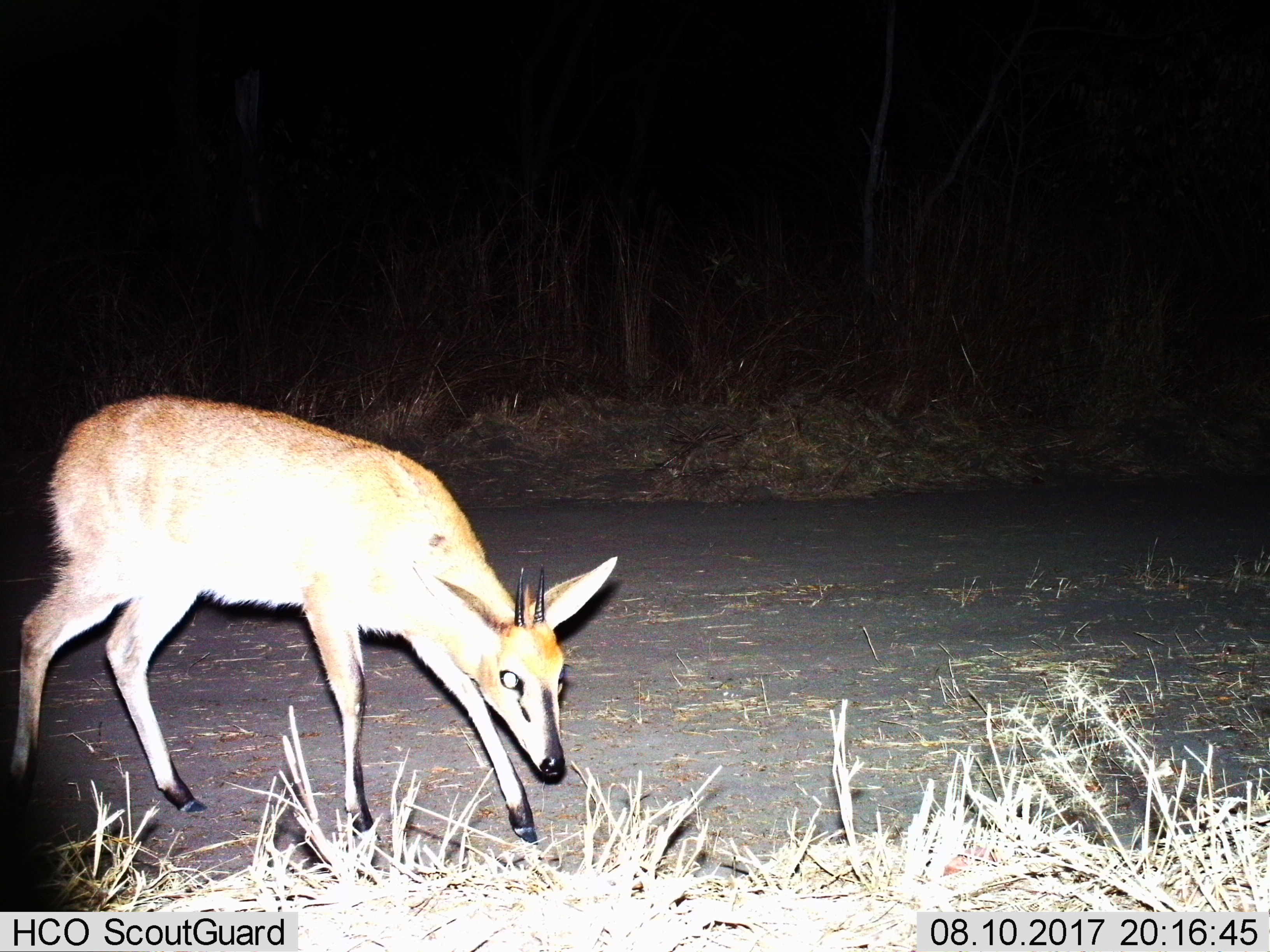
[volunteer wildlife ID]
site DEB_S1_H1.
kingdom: Animalia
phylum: Chordata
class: Mammalia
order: Artiodactyla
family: Bovidae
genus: Sylvicapra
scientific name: Sylvicapra grimmia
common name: common duiker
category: duikercommongrey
Duikercommongrey (common duiker) (Sylvicapra grimmia), count 1. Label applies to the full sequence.